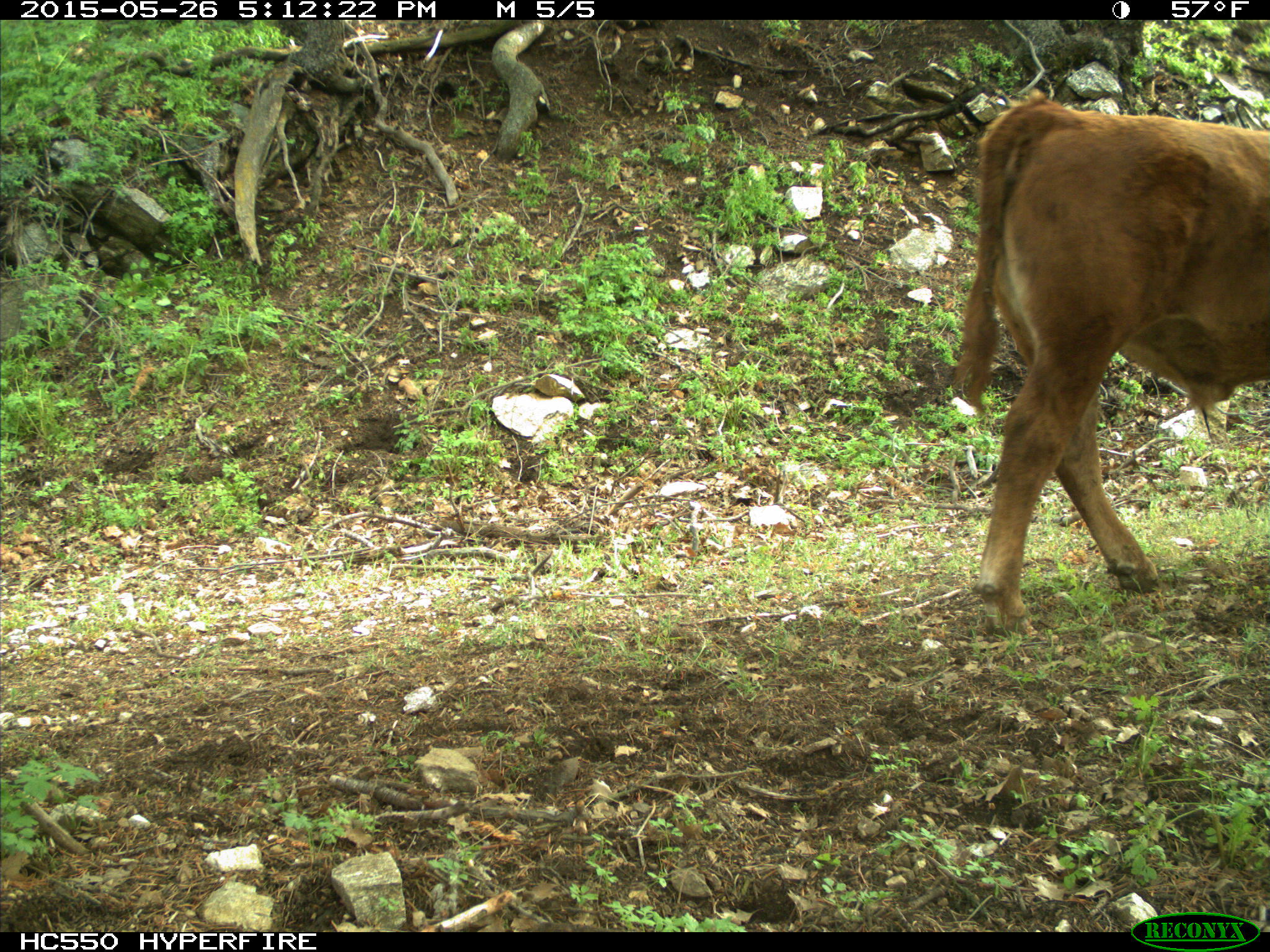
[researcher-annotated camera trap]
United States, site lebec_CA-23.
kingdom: Animalia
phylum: Chordata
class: Mammalia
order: Artiodactyla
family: Bovidae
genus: Bos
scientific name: Bos taurus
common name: domestic cow